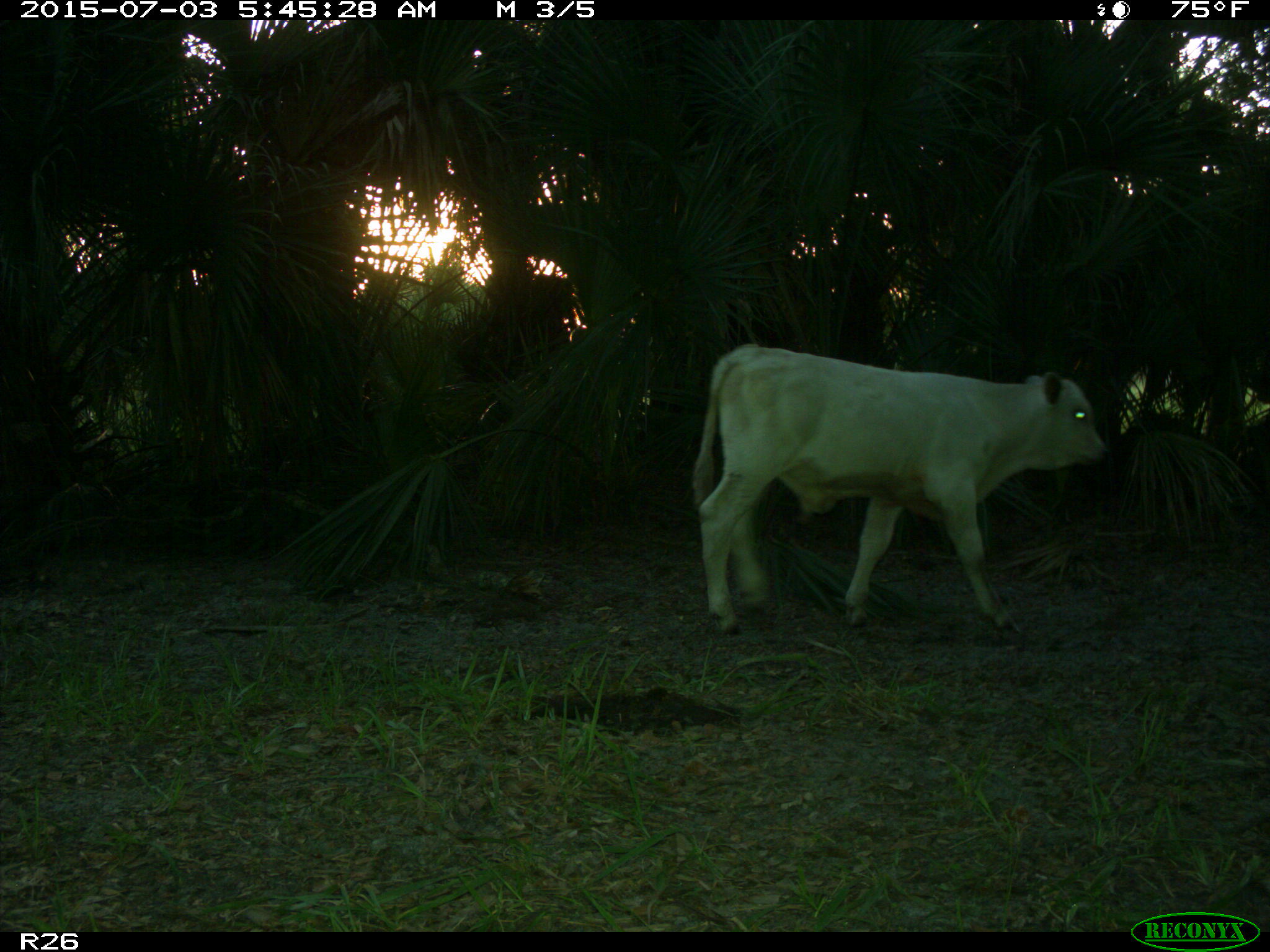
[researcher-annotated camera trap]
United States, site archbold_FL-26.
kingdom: Animalia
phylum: Chordata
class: Mammalia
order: Artiodactyla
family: Bovidae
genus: Bos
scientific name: Bos taurus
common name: domestic cow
Bos taurus (domestic cow).